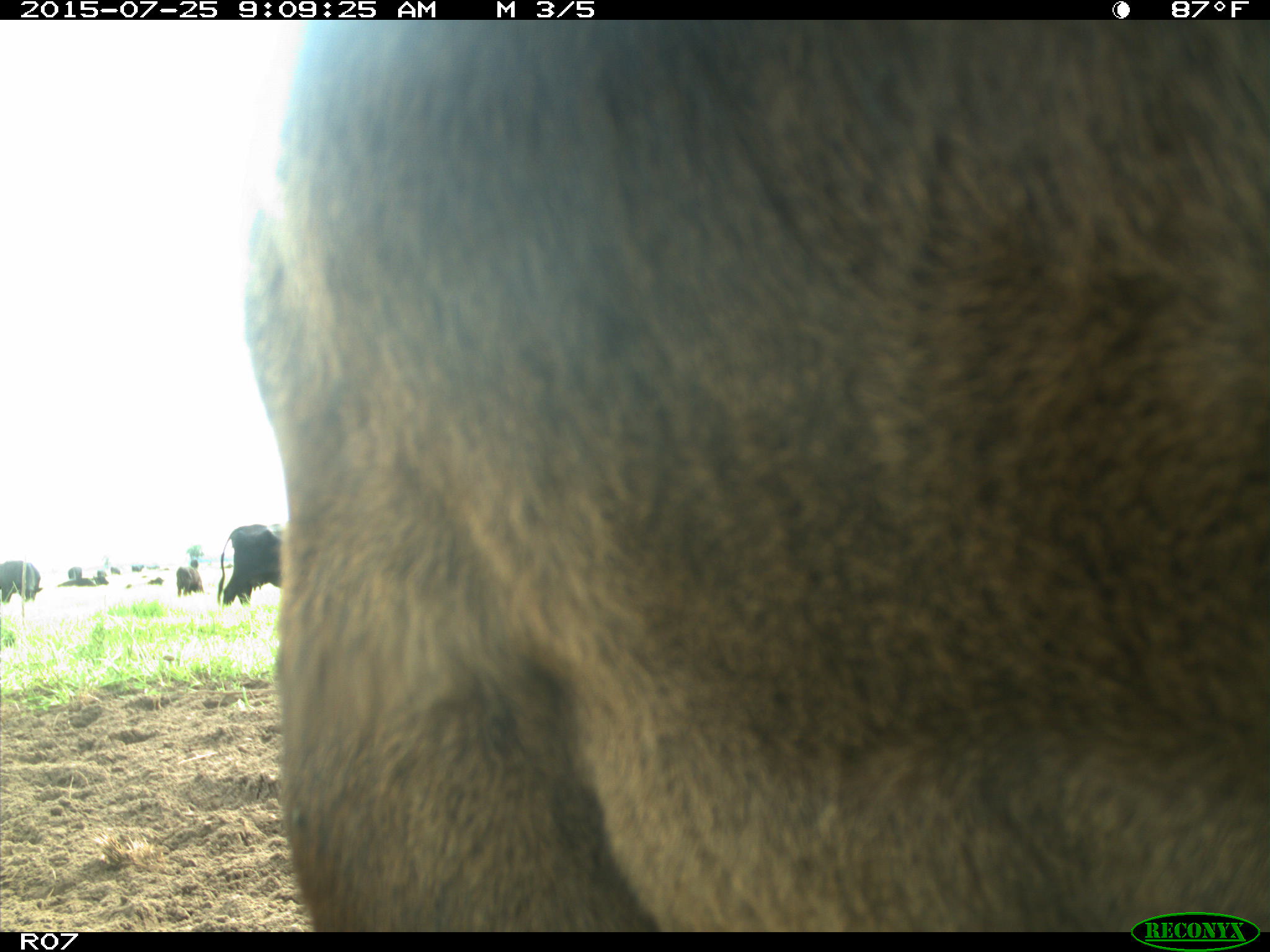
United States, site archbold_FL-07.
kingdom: Animalia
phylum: Chordata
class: Mammalia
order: Artiodactyla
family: Bovidae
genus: Bos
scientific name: Bos taurus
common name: domestic cow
Bos taurus (domestic cow).